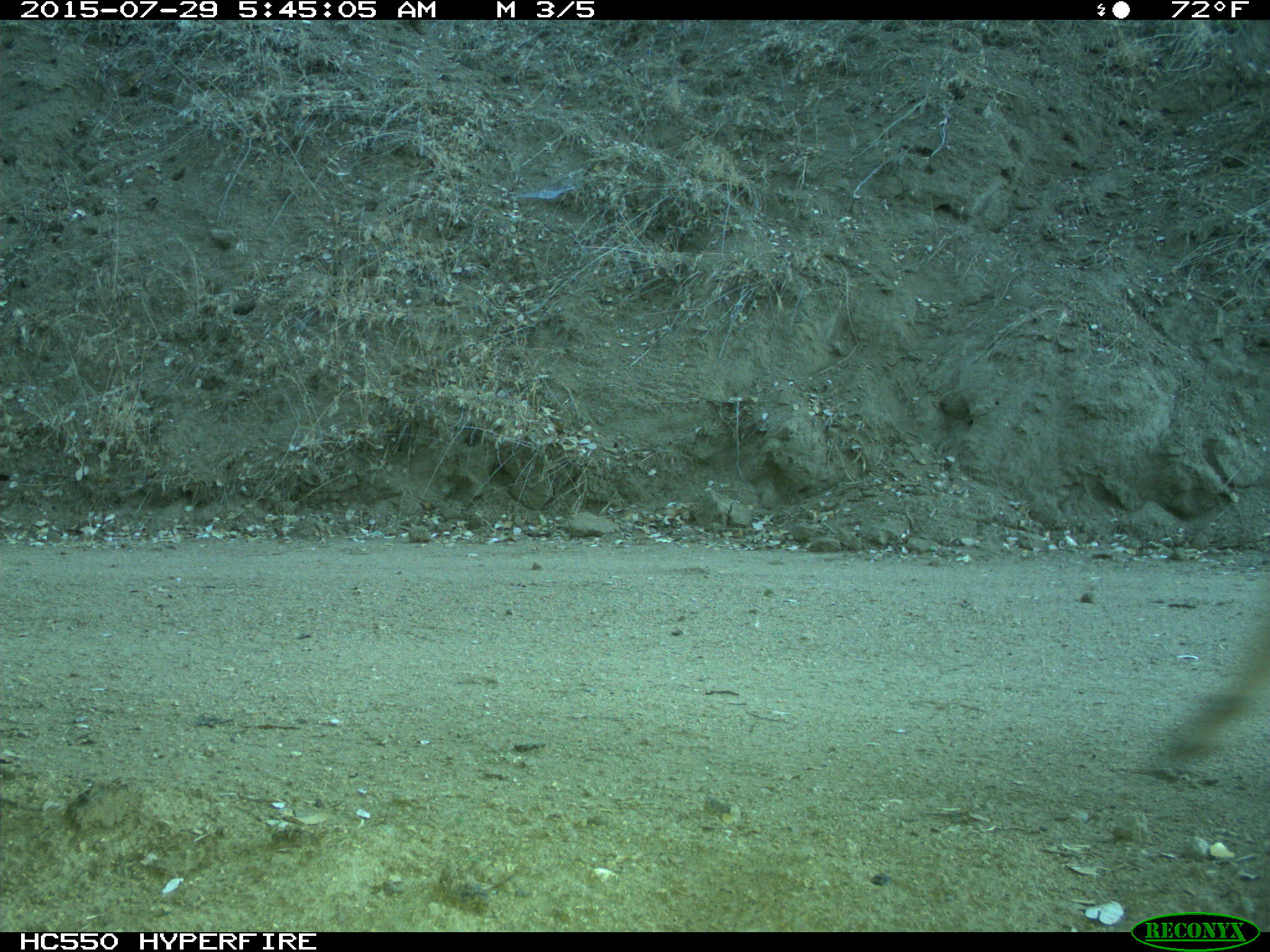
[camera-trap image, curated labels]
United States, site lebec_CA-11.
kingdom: Animalia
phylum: Chordata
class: Mammalia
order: Artiodactyla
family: Cervidae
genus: Odocoileus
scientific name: Odocoileus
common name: deer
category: unidentified deer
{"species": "unidentified deer (deer) (Odocoileus)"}